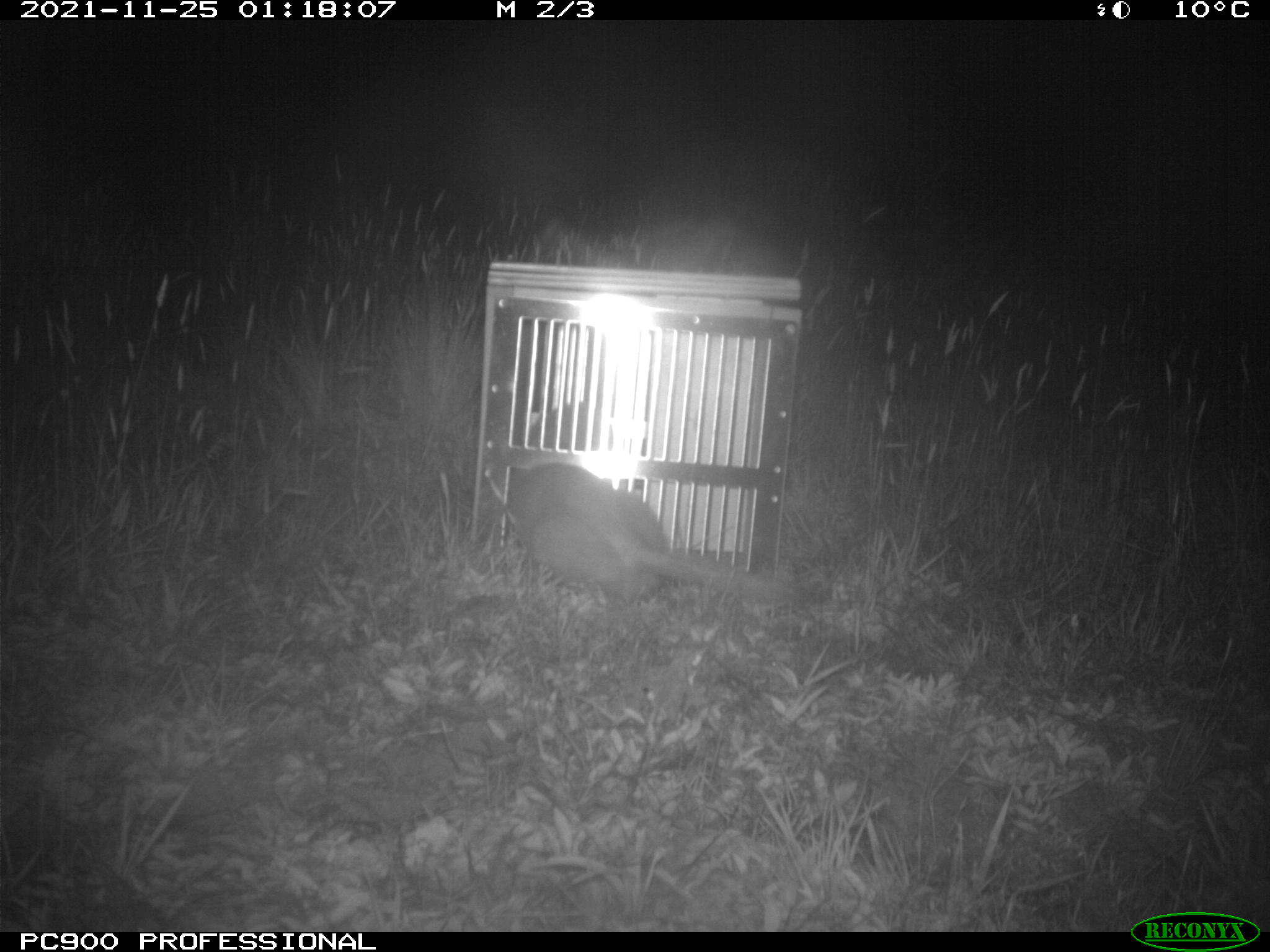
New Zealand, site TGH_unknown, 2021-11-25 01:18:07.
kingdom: Animalia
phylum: Chordata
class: Mammalia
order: Carnivora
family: Mustelidae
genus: Mustela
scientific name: Mustela furo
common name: ferret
Ferret (Mustela furo).